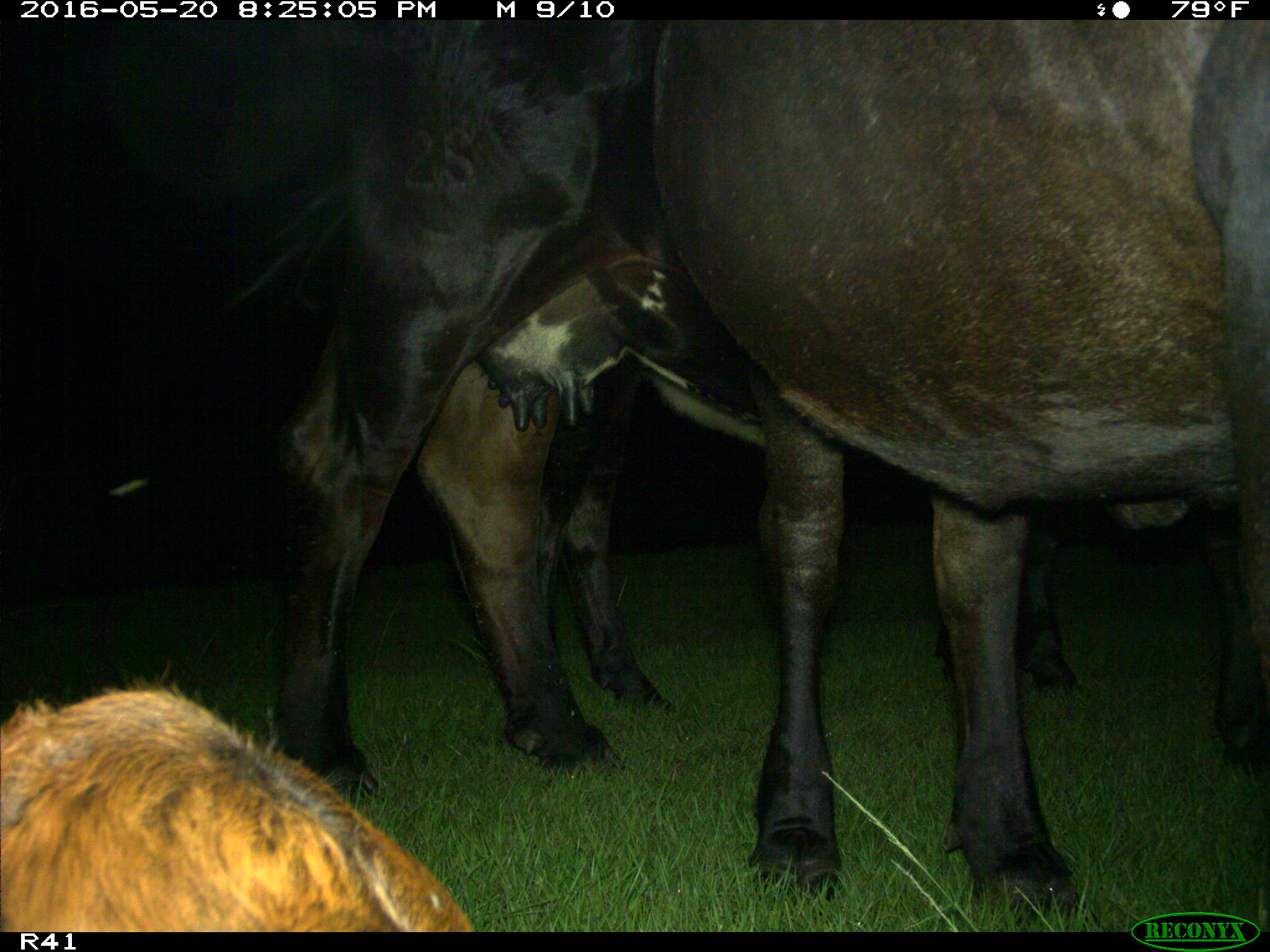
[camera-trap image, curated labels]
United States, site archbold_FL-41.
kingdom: Animalia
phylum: Chordata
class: Mammalia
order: Artiodactyla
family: Bovidae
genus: Bos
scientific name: Bos taurus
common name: domestic cow